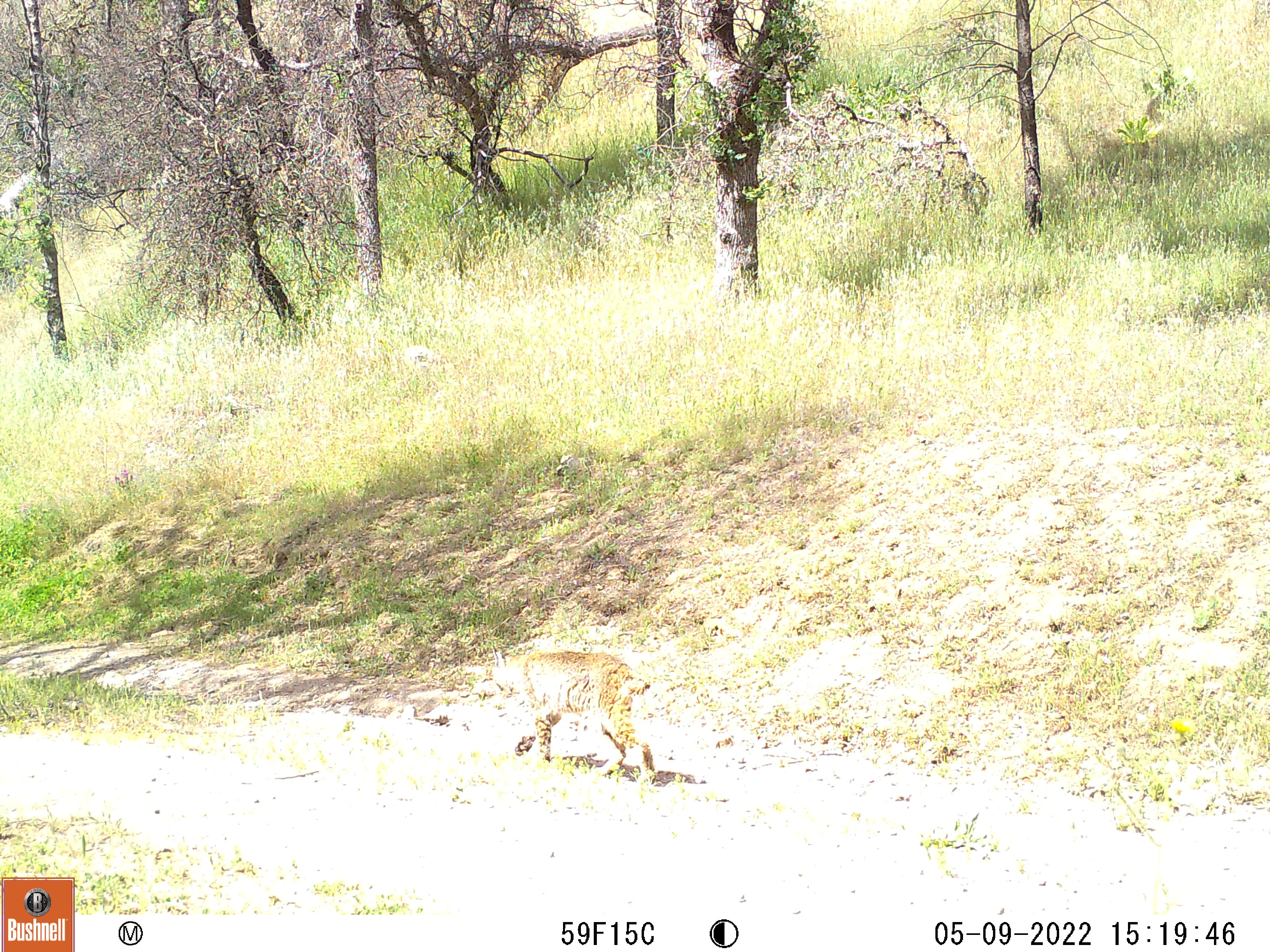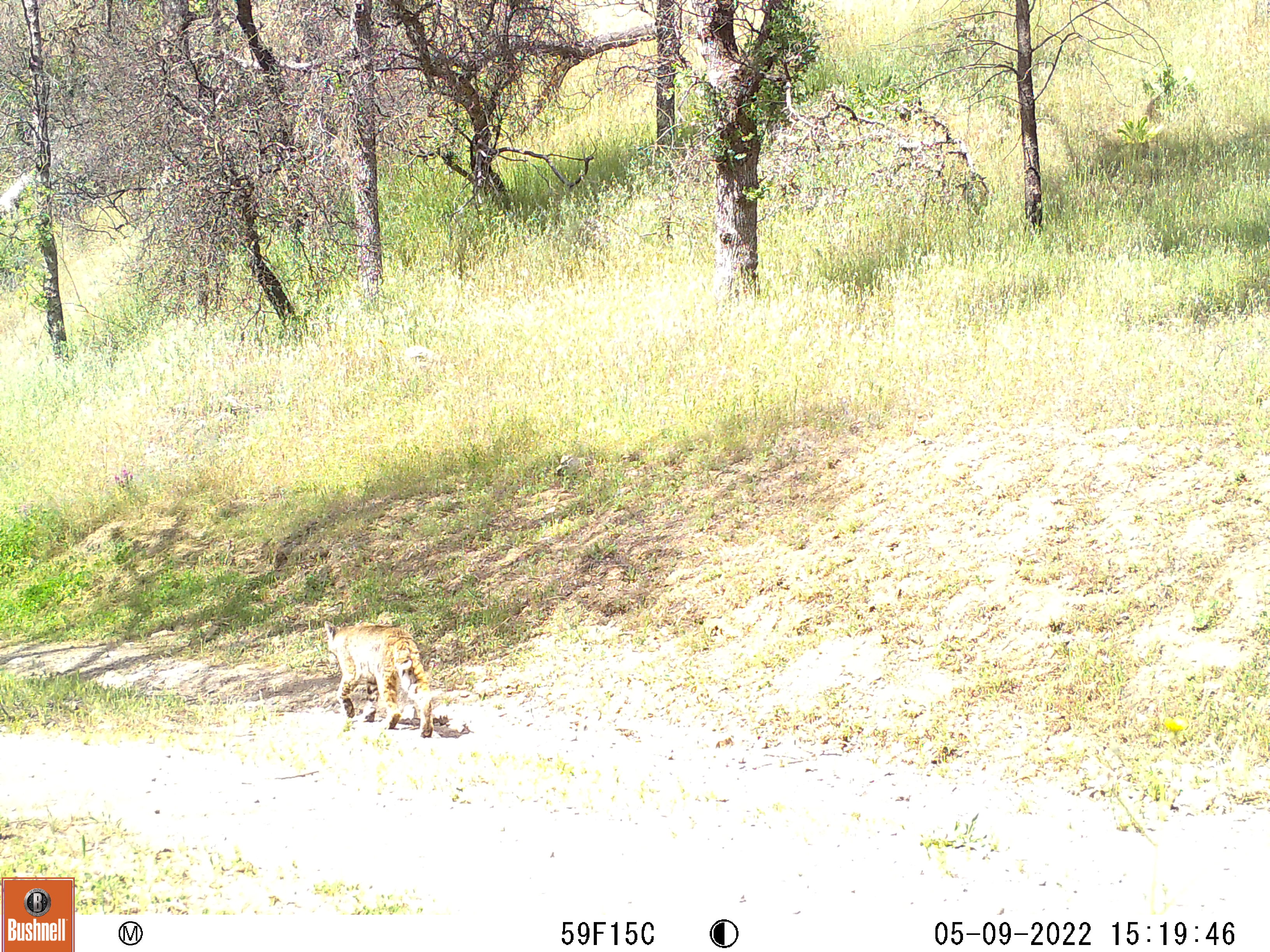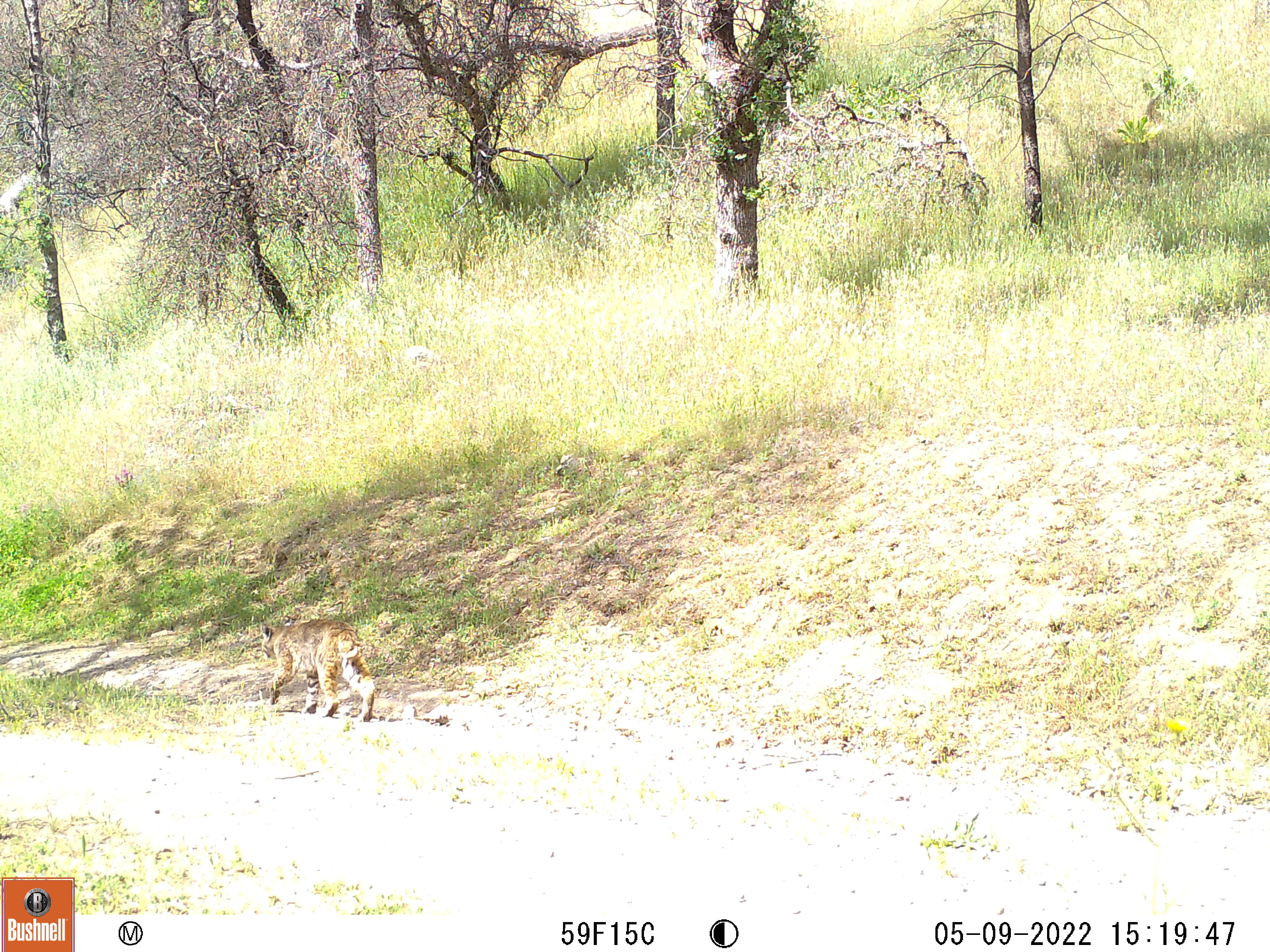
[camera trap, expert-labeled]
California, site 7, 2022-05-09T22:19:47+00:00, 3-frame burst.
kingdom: Animalia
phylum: Chordata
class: Mammalia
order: Carnivora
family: Felidae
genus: Lynx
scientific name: Lynx rufus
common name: bobcat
Bobcat (Lynx rufus).